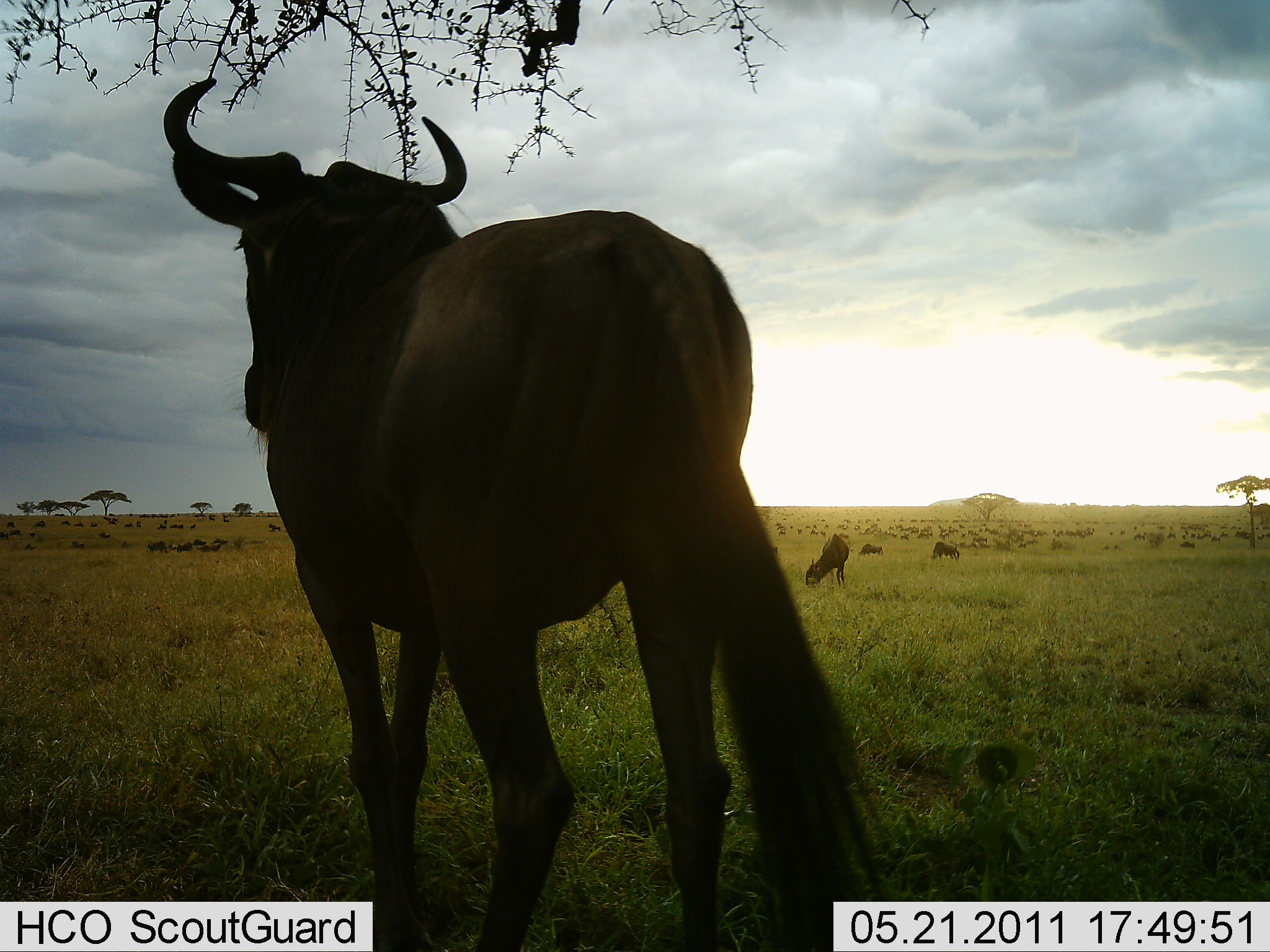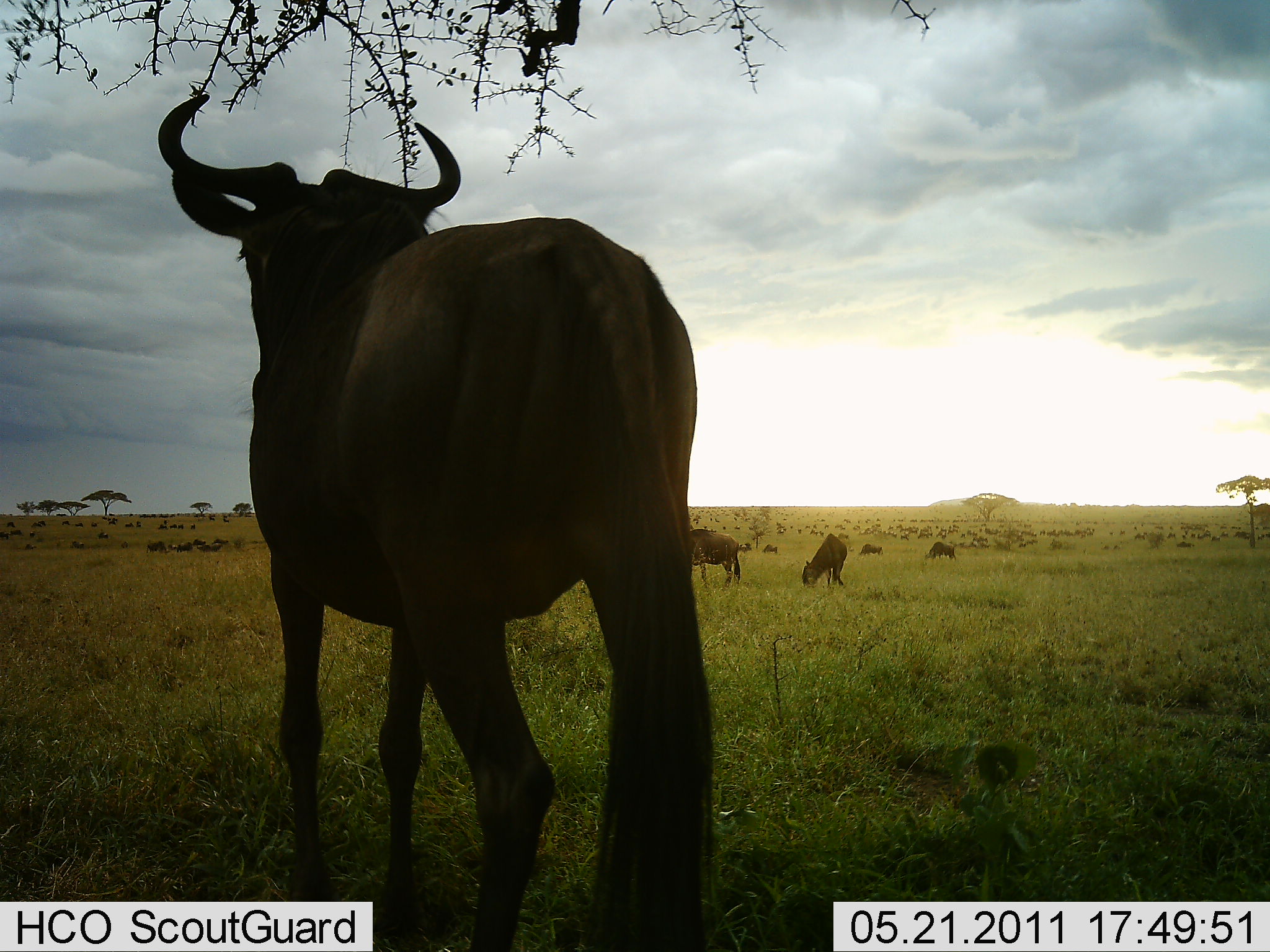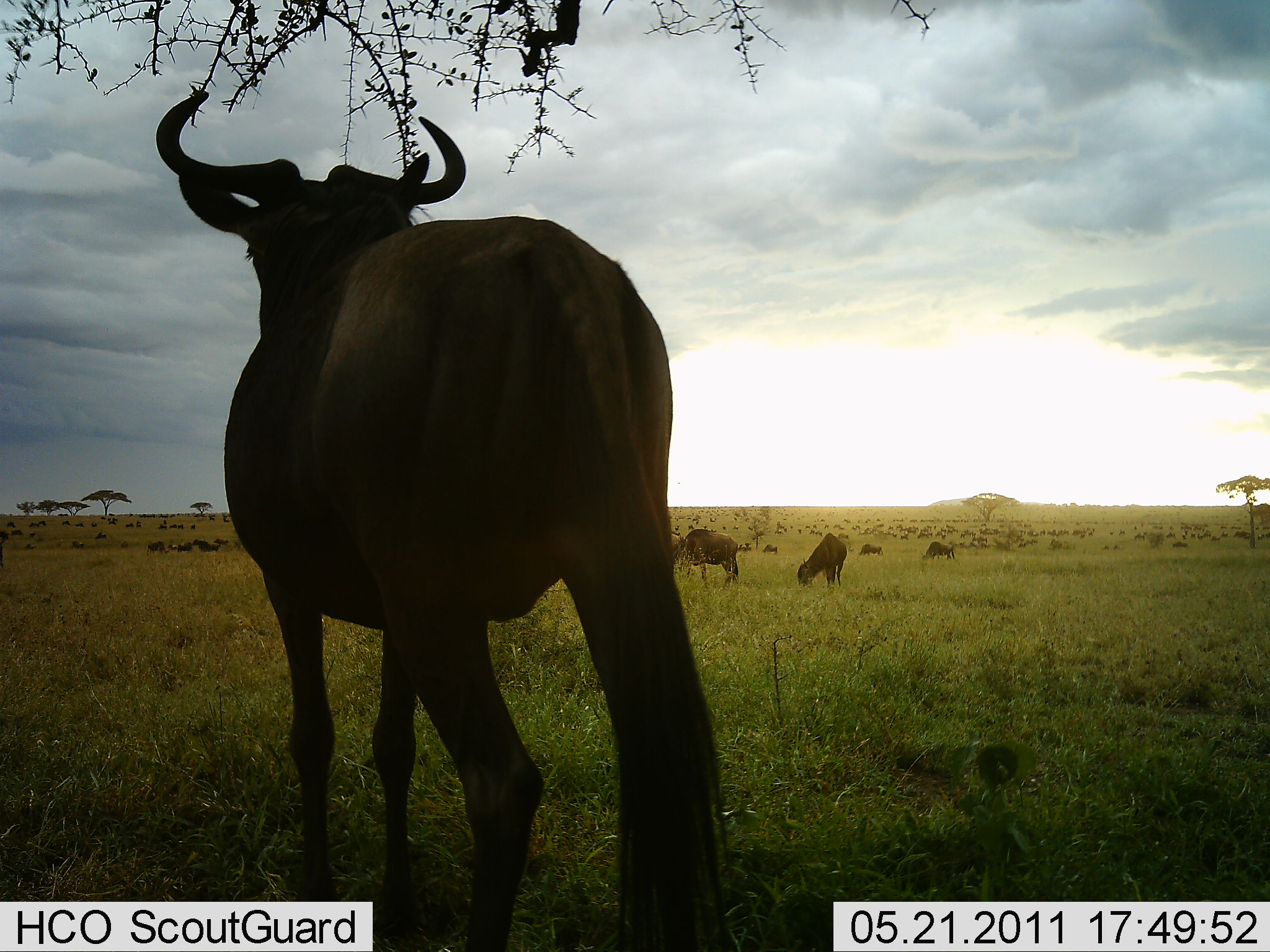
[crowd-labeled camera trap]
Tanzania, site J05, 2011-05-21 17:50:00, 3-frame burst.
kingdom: Animalia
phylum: Chordata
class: Mammalia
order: Artiodactyla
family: Bovidae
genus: Connochaetes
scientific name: Connochaetes taurinus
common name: blue wildebeest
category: wildebeest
Wildebeest (blue wildebeest) (Connochaetes taurinus), count 11-50. Behavior (volunteer vote fractions): standing 90%, resting 10%, moving 30%, interacting 10%. Young present (vote fraction): 0%. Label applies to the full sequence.